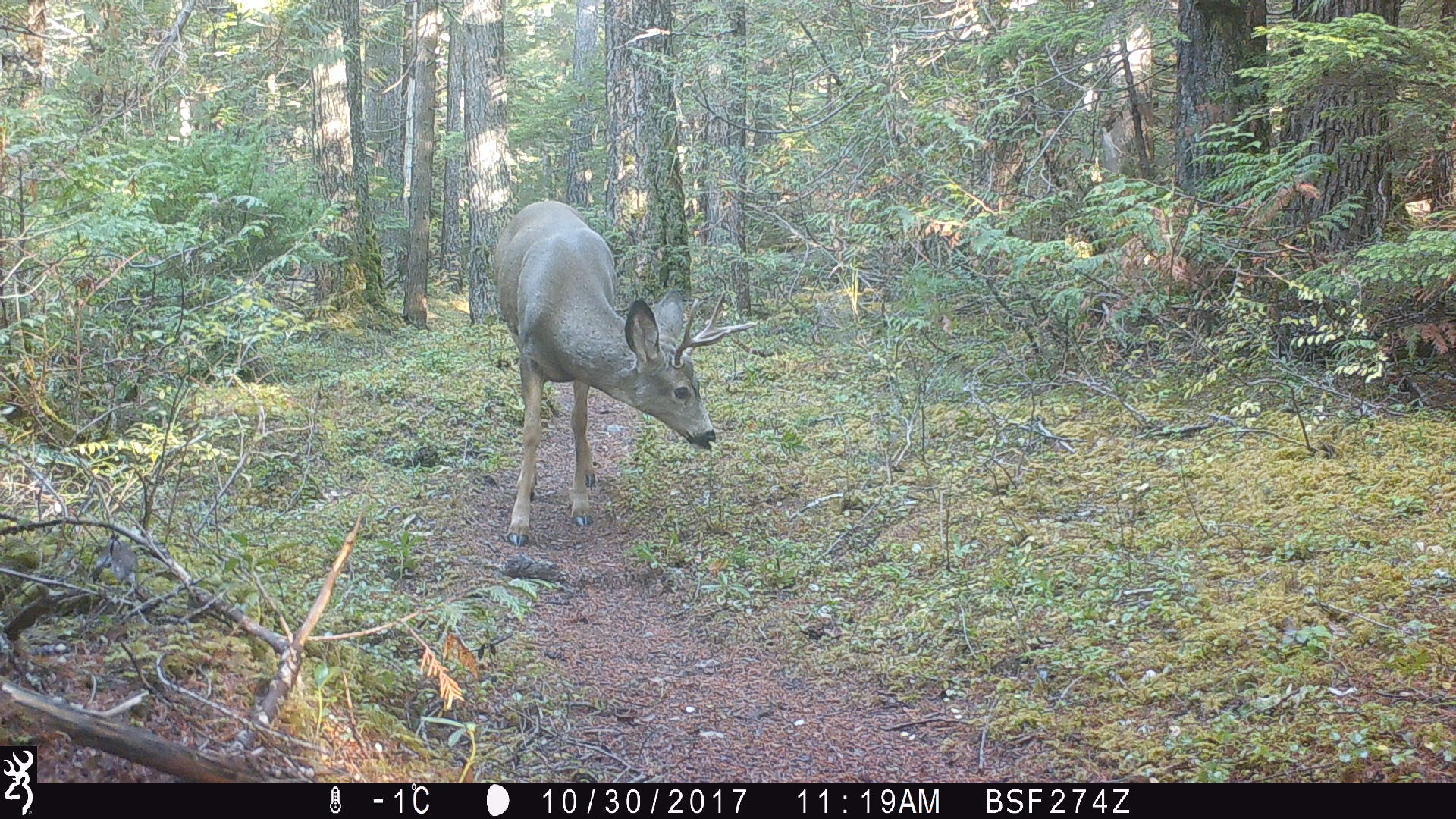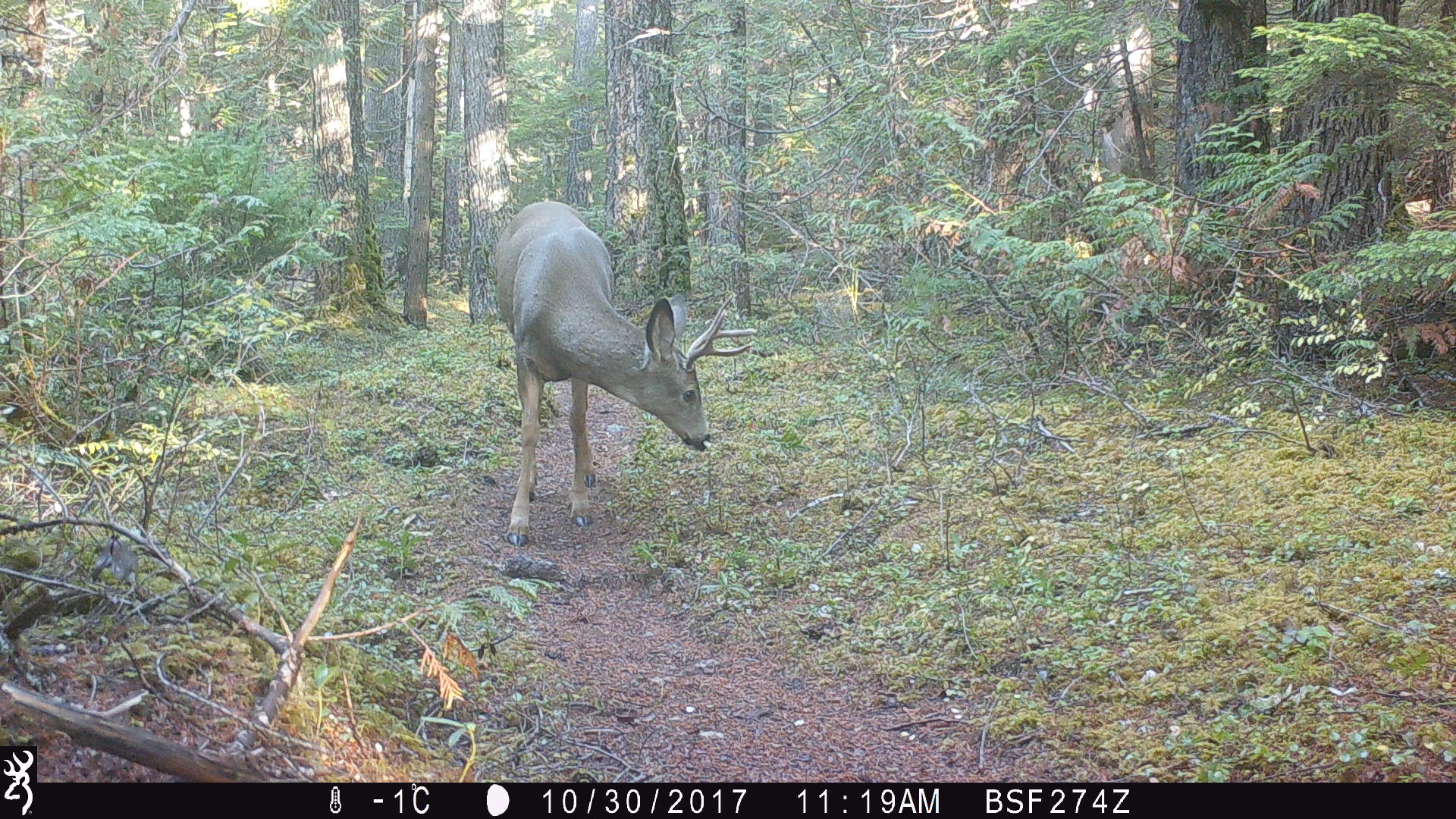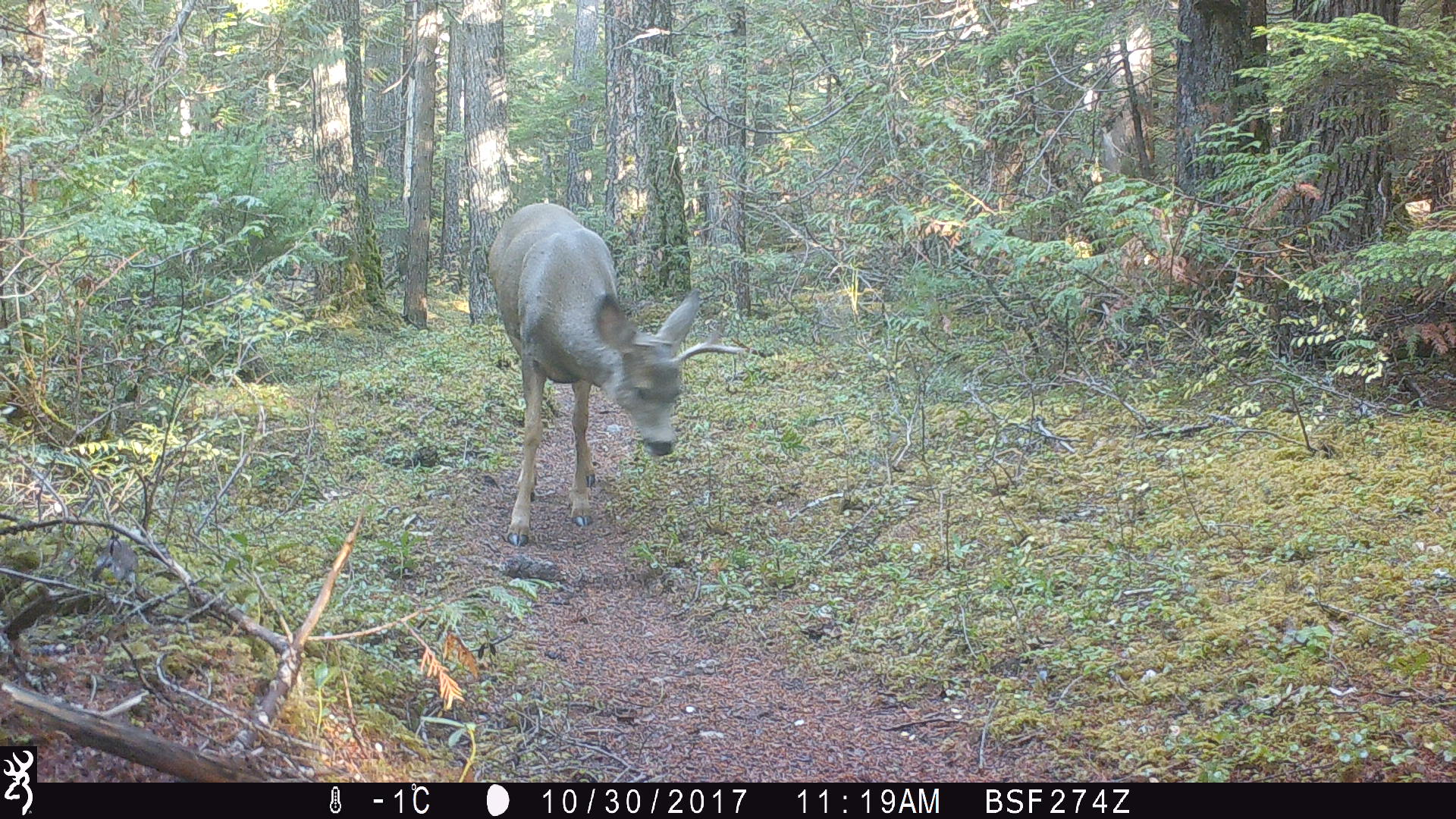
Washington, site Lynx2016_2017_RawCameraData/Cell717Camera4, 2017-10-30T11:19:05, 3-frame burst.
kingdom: Animalia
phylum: Chordata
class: Mammalia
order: Artiodactyla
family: Cervidae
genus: Odocoileus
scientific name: Odocoileus hemionus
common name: mule deer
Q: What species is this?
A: Odocoileus hemionus (mule deer).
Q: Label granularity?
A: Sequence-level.